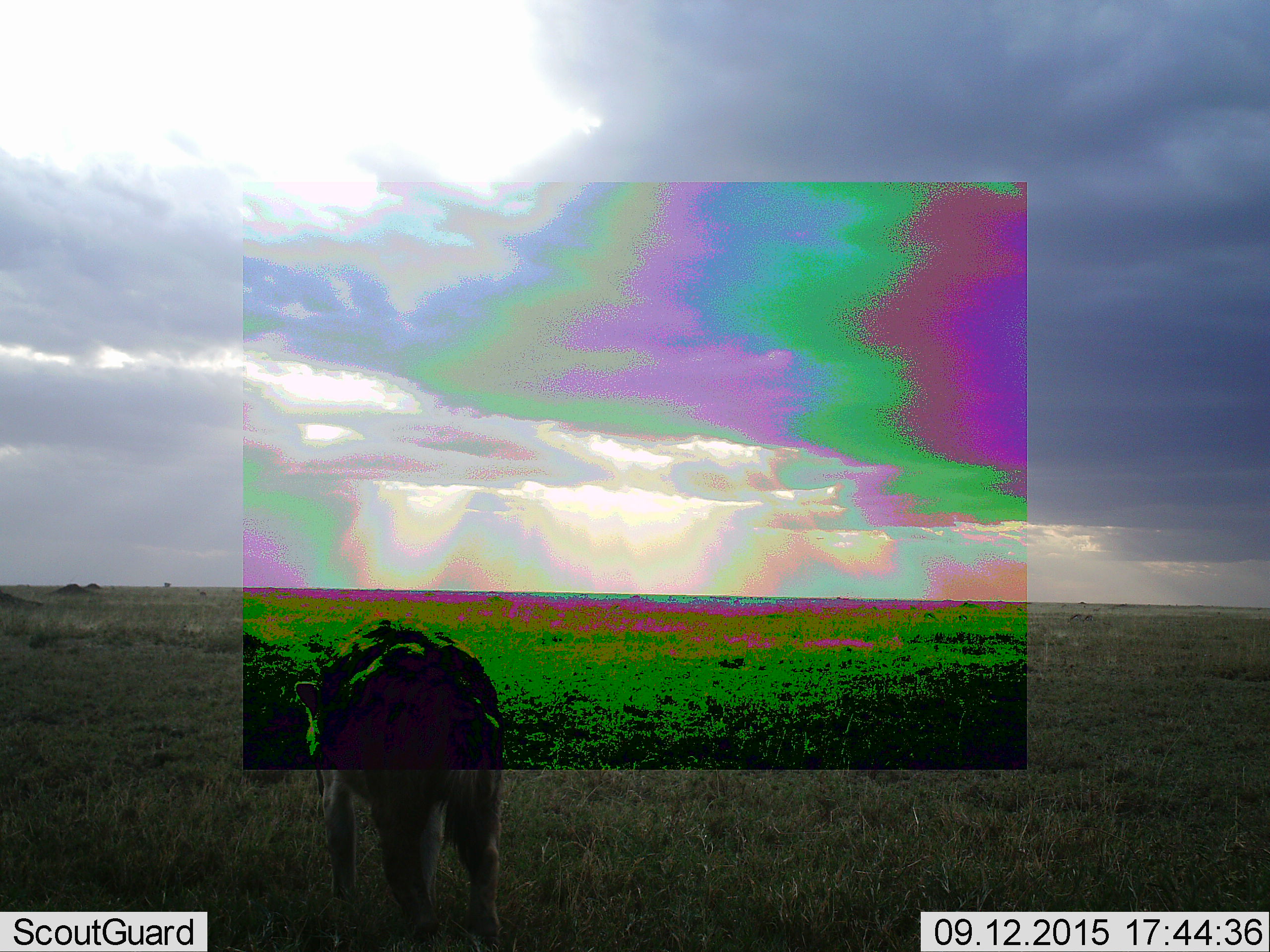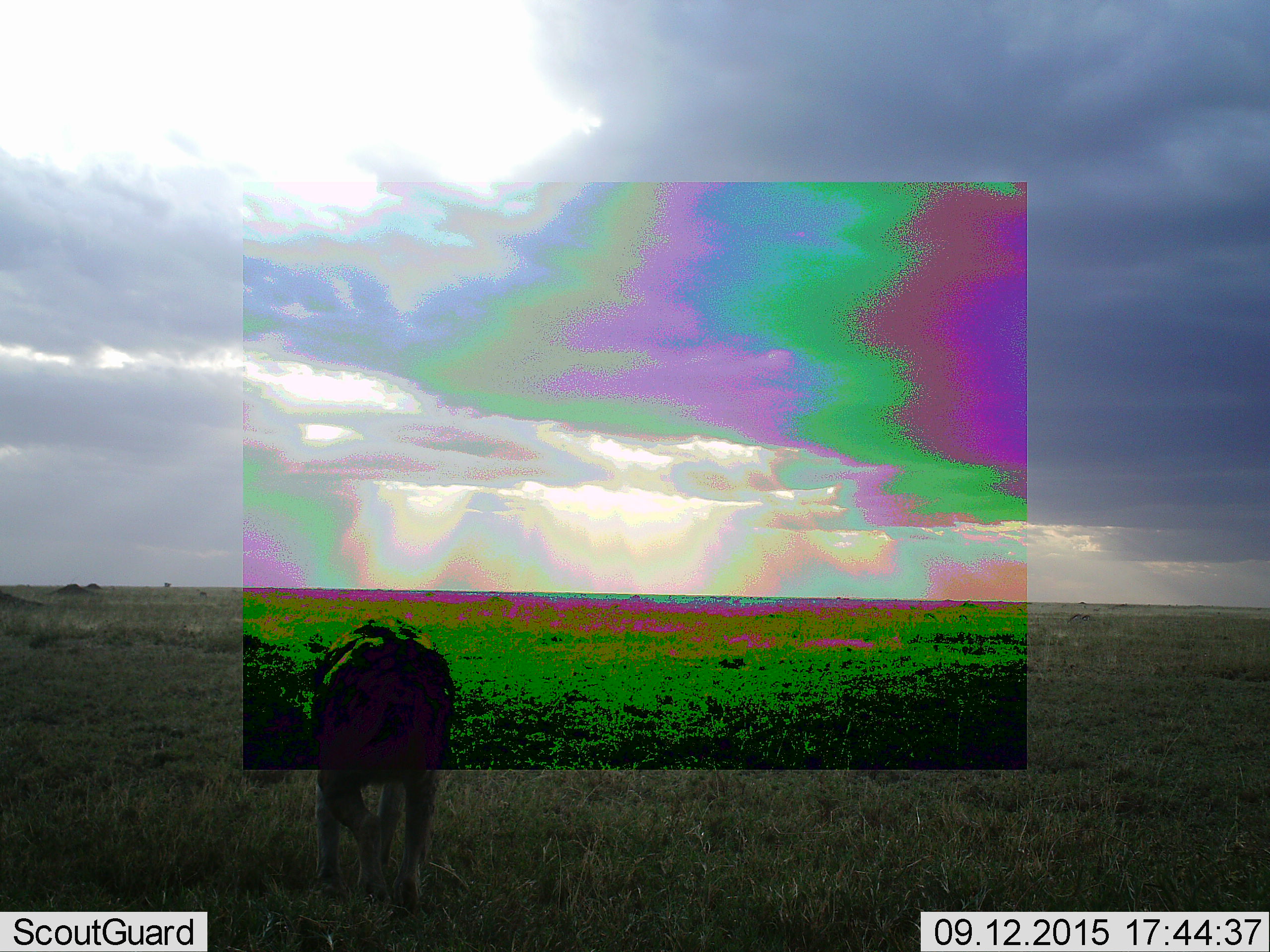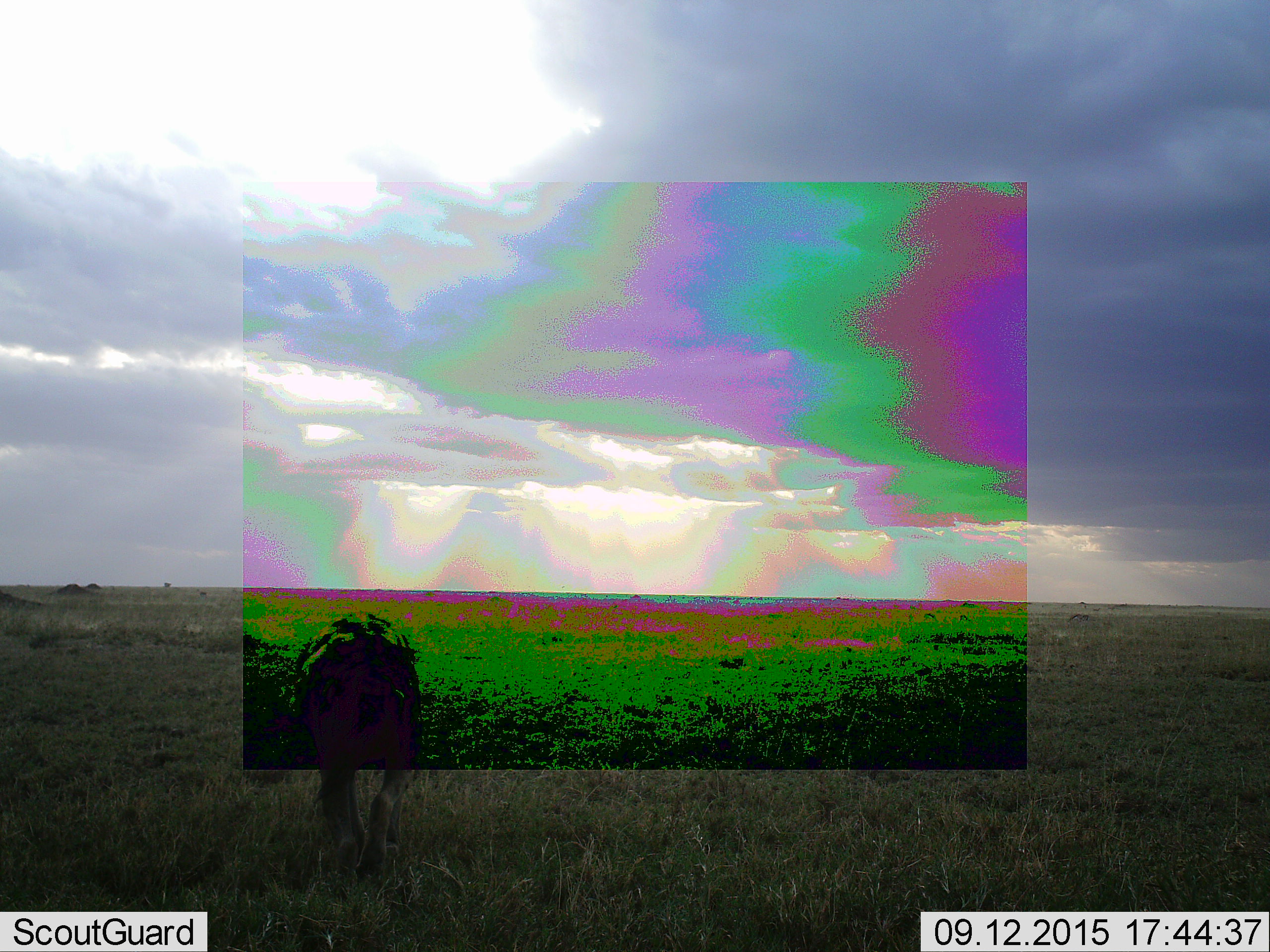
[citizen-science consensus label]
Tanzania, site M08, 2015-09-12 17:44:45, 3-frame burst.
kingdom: Animalia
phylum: Chordata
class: Mammalia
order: Carnivora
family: Hyaenidae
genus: Crocuta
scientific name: Crocuta crocuta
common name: spotted hyena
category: hyenaspotted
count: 1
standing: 38%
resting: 0%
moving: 75%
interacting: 0%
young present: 0%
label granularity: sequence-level